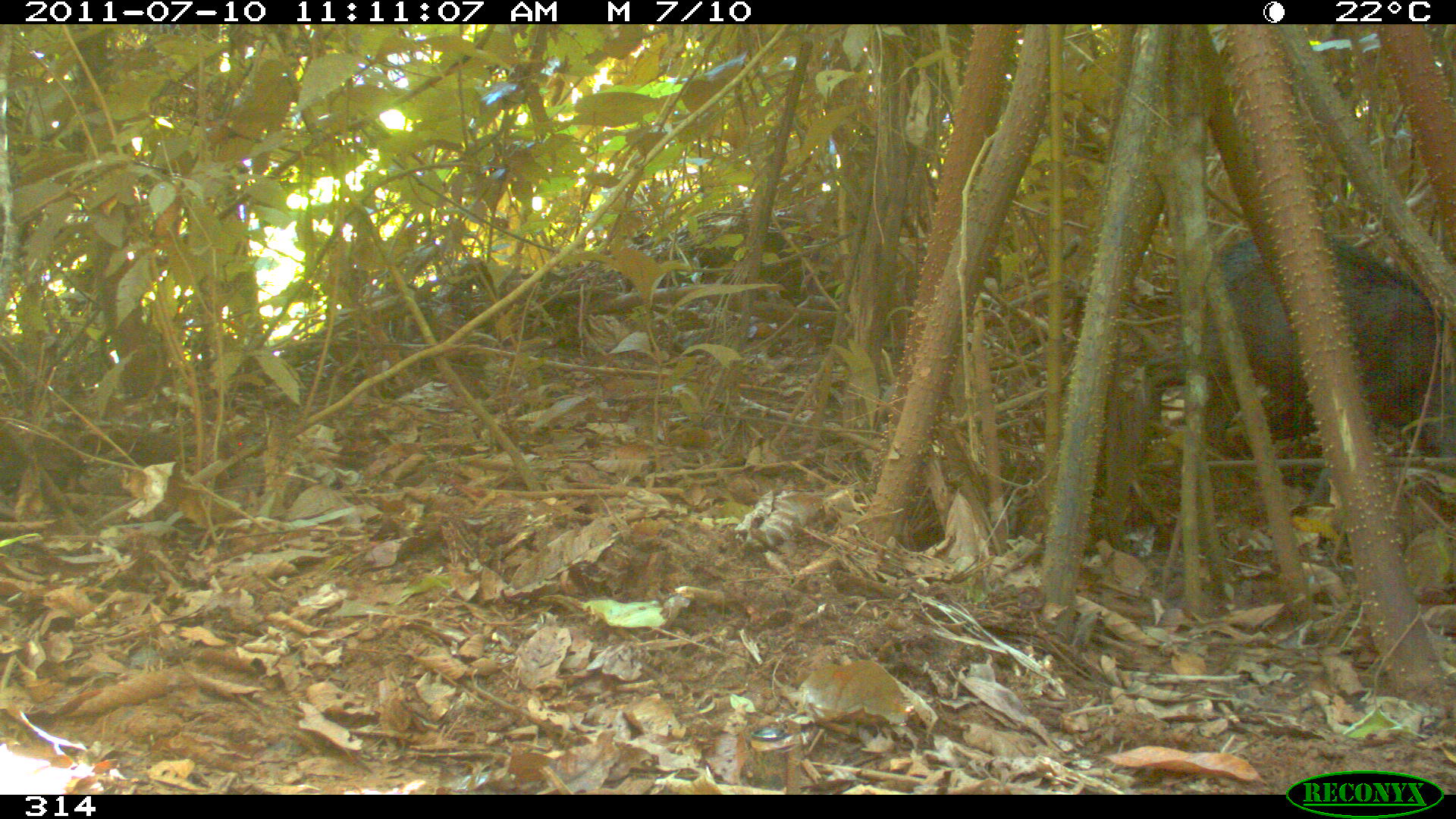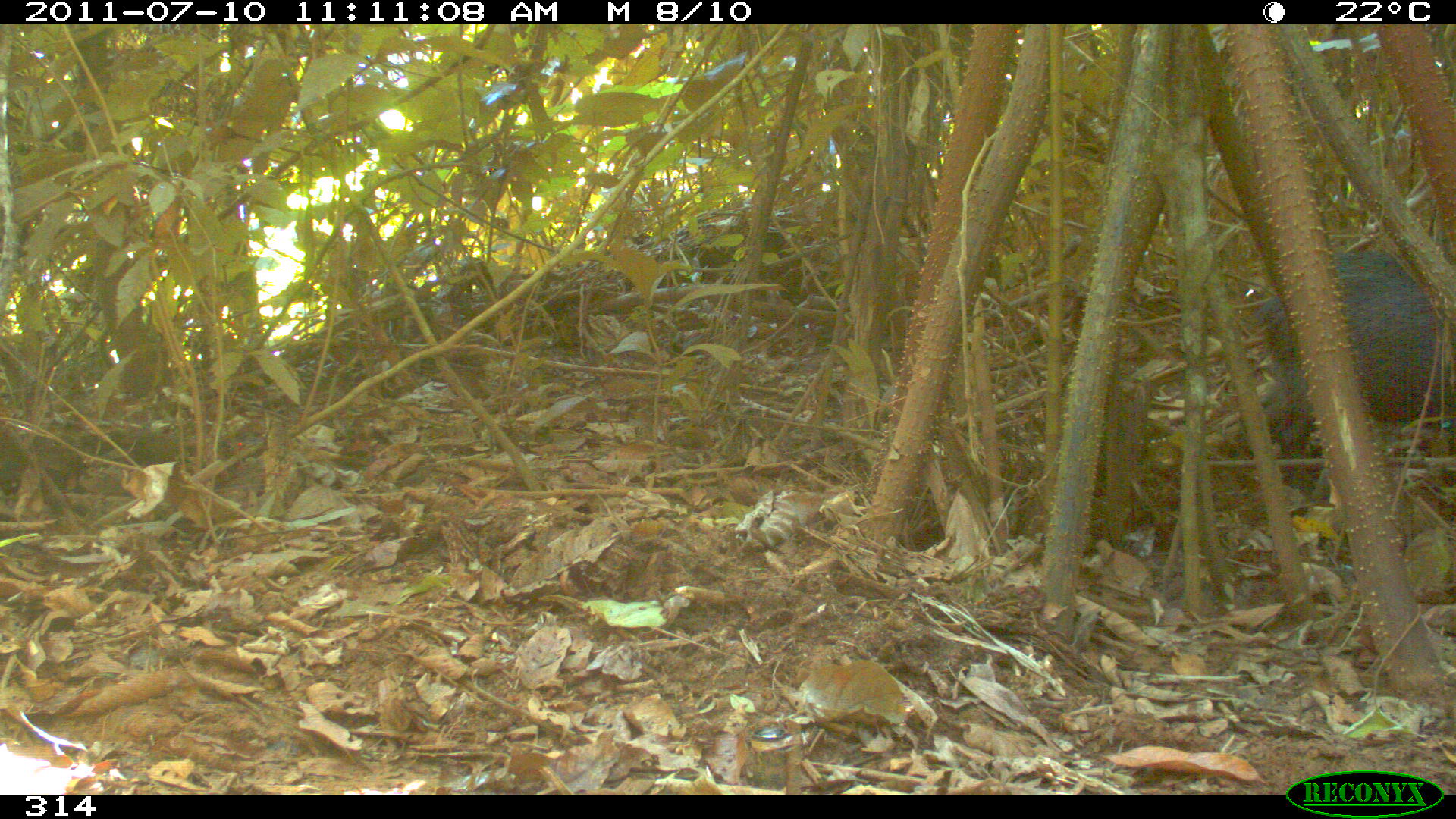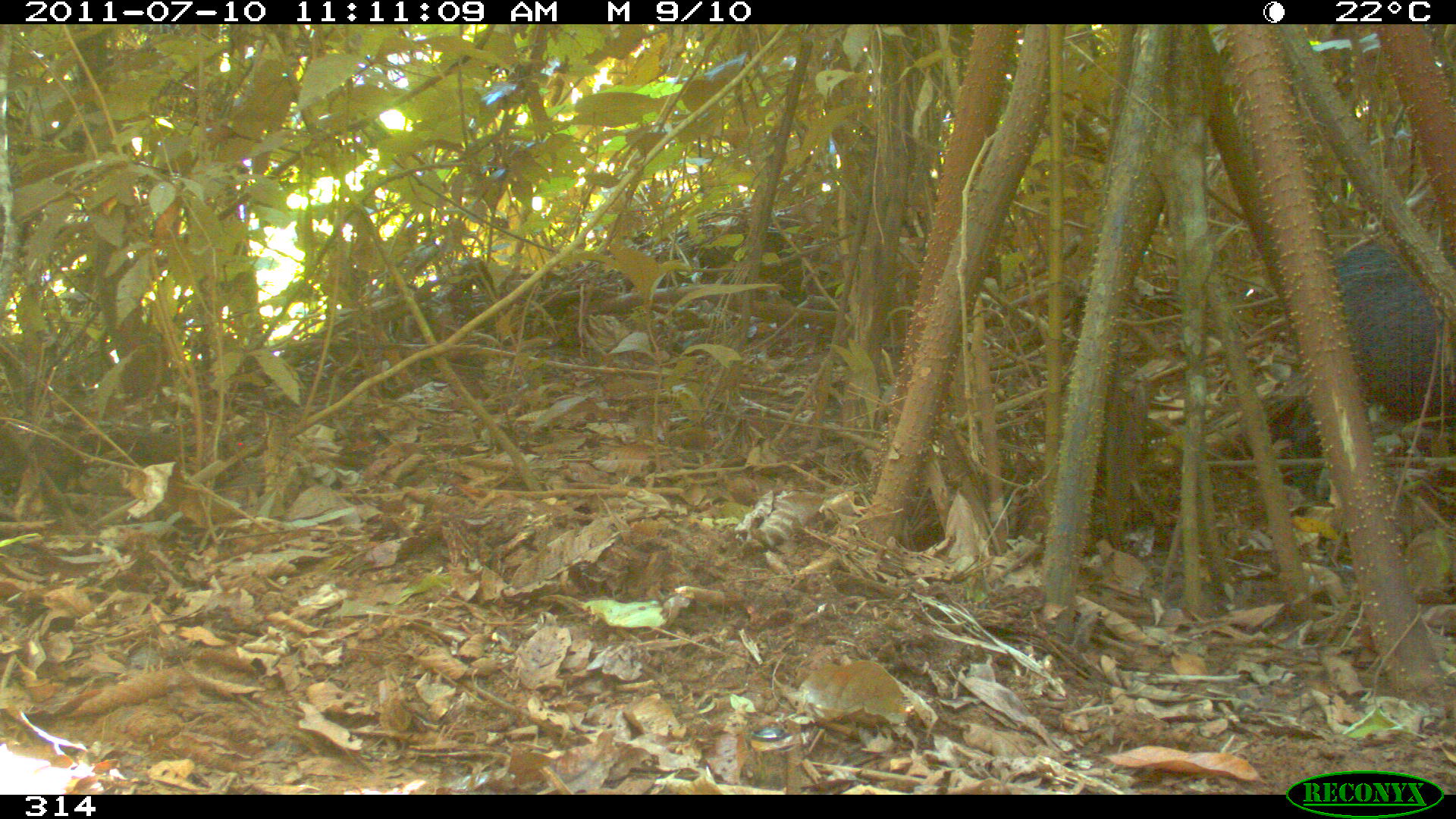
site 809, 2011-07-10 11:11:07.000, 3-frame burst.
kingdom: Animalia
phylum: Chordata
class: Mammalia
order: Artiodactyla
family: Tayassuidae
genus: Tayassu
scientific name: Tayassu pecari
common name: white-lipped peccary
Tayassu pecari (white-lipped peccary).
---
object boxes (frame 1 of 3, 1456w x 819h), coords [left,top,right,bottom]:
tayassu pecari: [1143,233,1455,508]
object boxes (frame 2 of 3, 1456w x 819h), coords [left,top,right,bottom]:
tayassu pecari: [1238,252,1455,493]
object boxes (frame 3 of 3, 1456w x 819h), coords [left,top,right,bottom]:
tayassu pecari: [1289,242,1455,509]